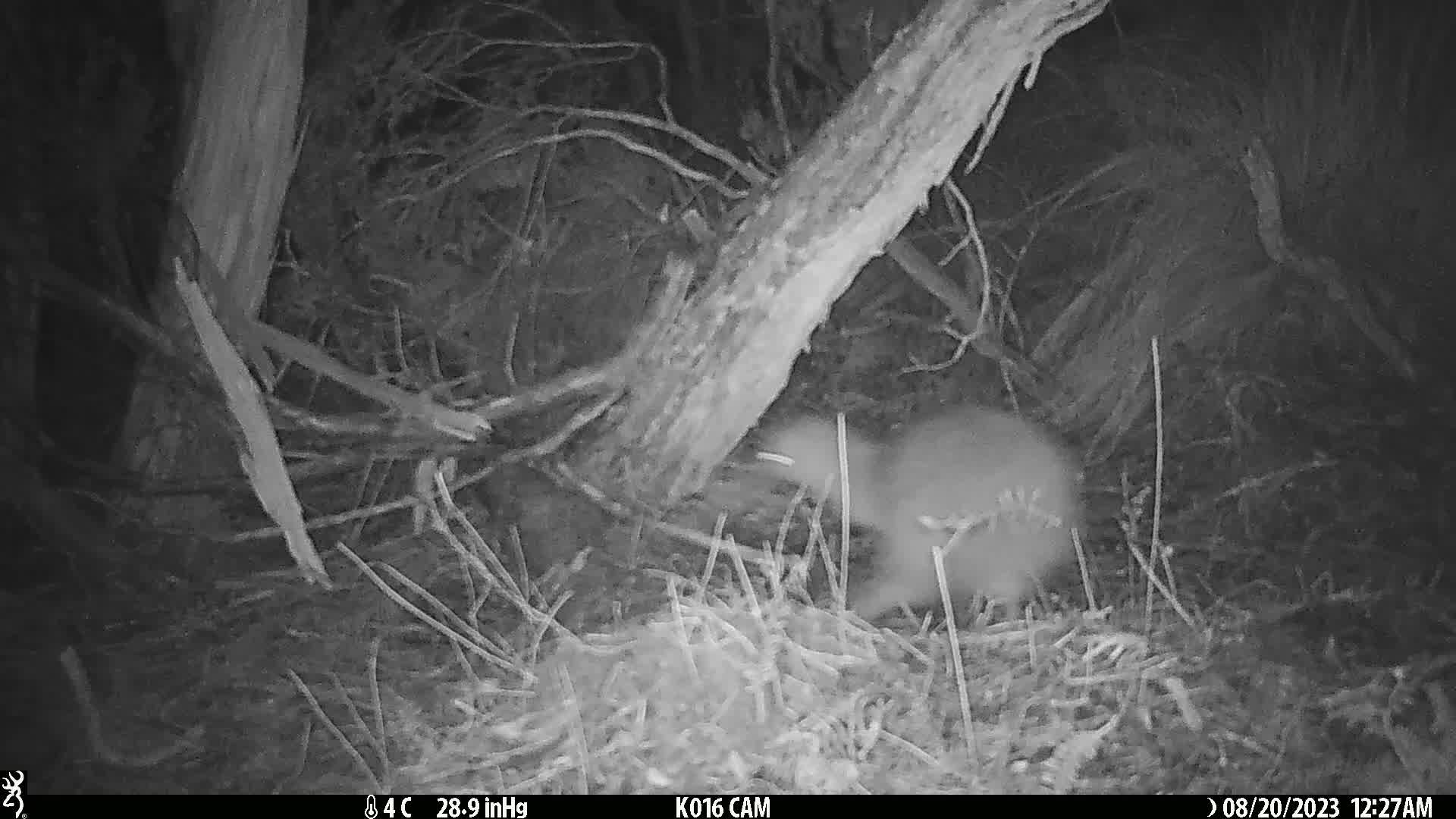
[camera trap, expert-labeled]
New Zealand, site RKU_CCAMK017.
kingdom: Animalia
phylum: Chordata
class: Aves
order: Apterygiformes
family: Apterygidae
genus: Apteryx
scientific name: Apteryx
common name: kiwi